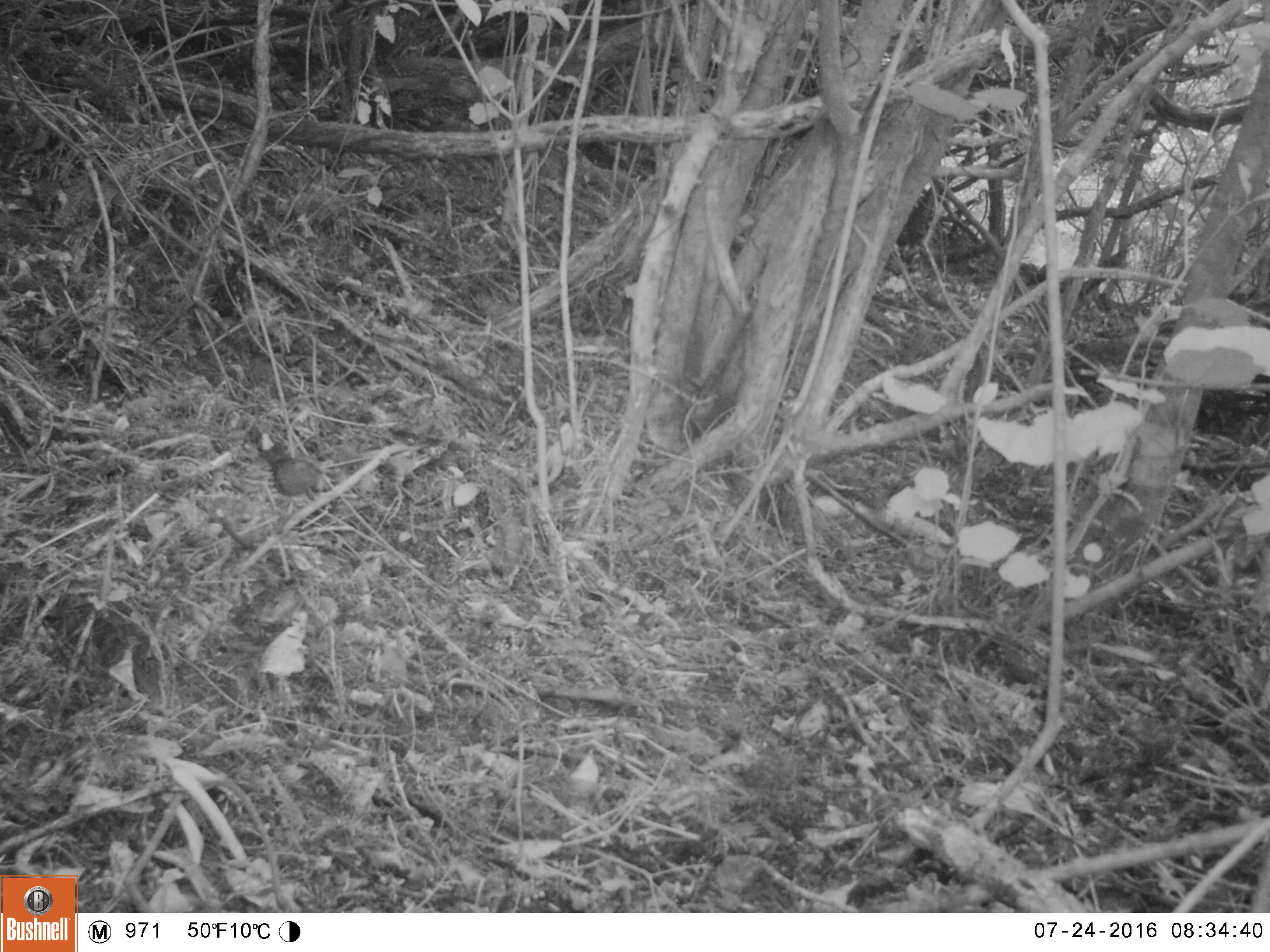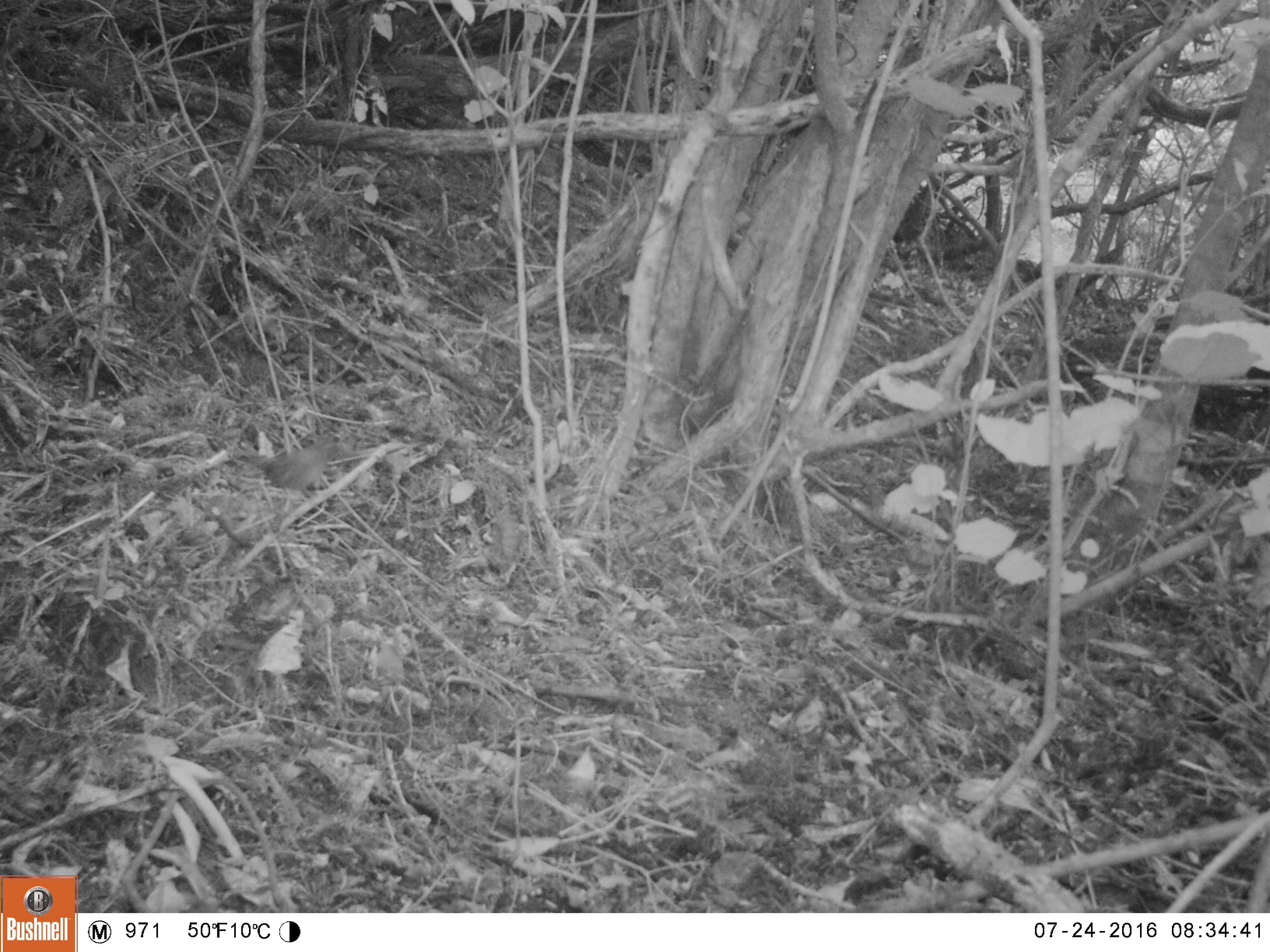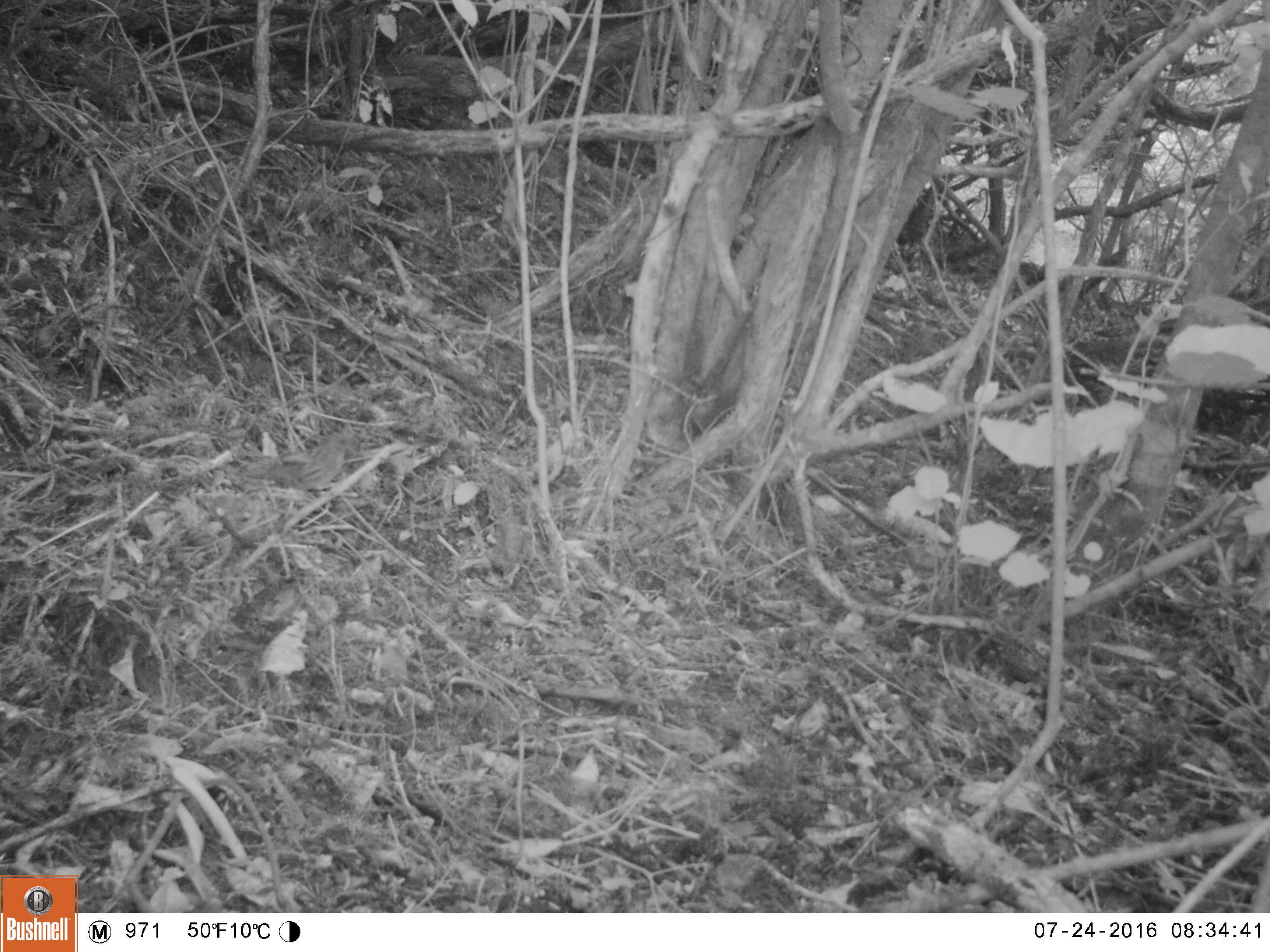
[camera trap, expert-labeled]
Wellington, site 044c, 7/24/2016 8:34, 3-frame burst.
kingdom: Animalia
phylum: Chordata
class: Aves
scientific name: Aves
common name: bird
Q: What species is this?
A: Bird (Aves).